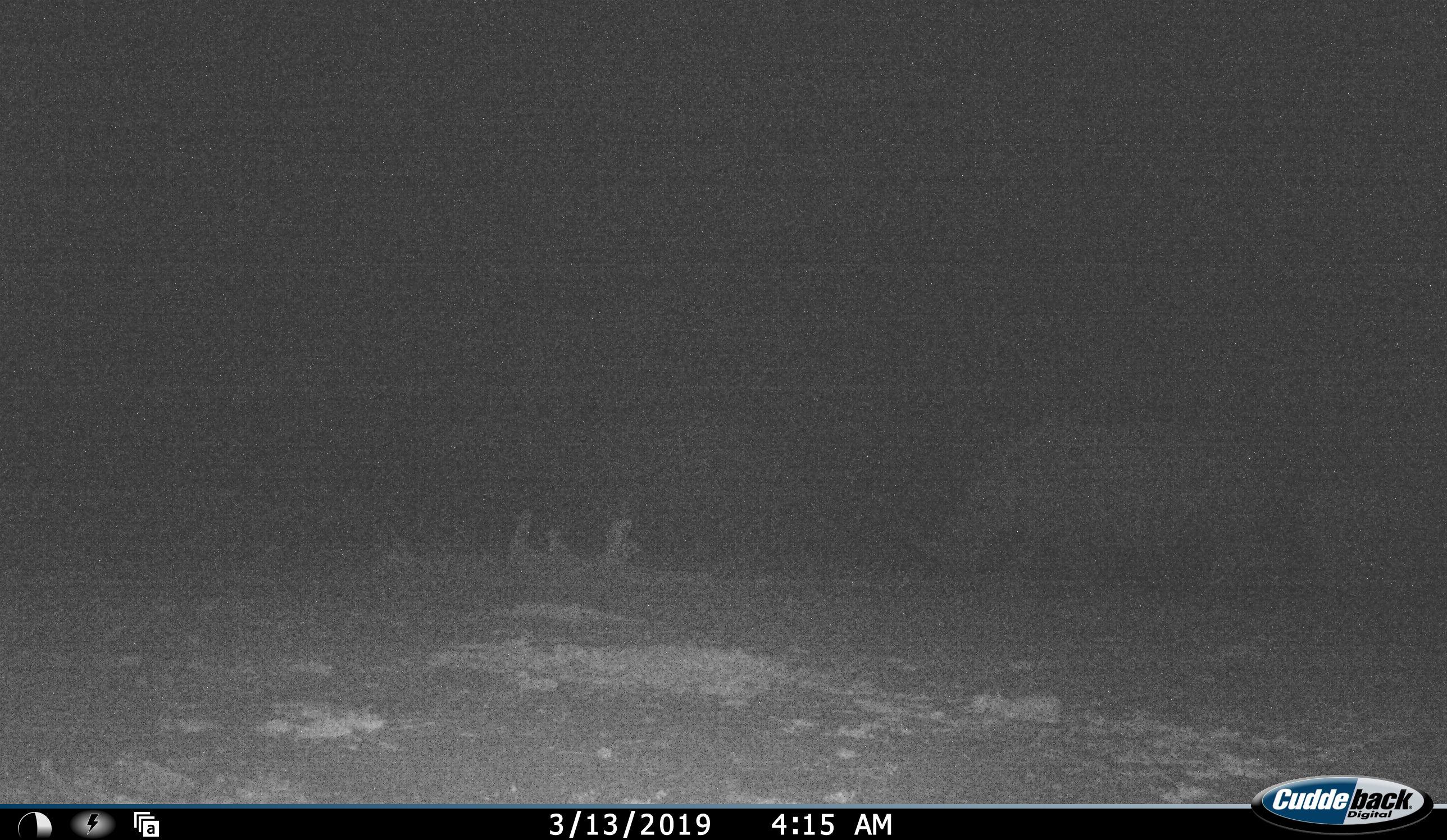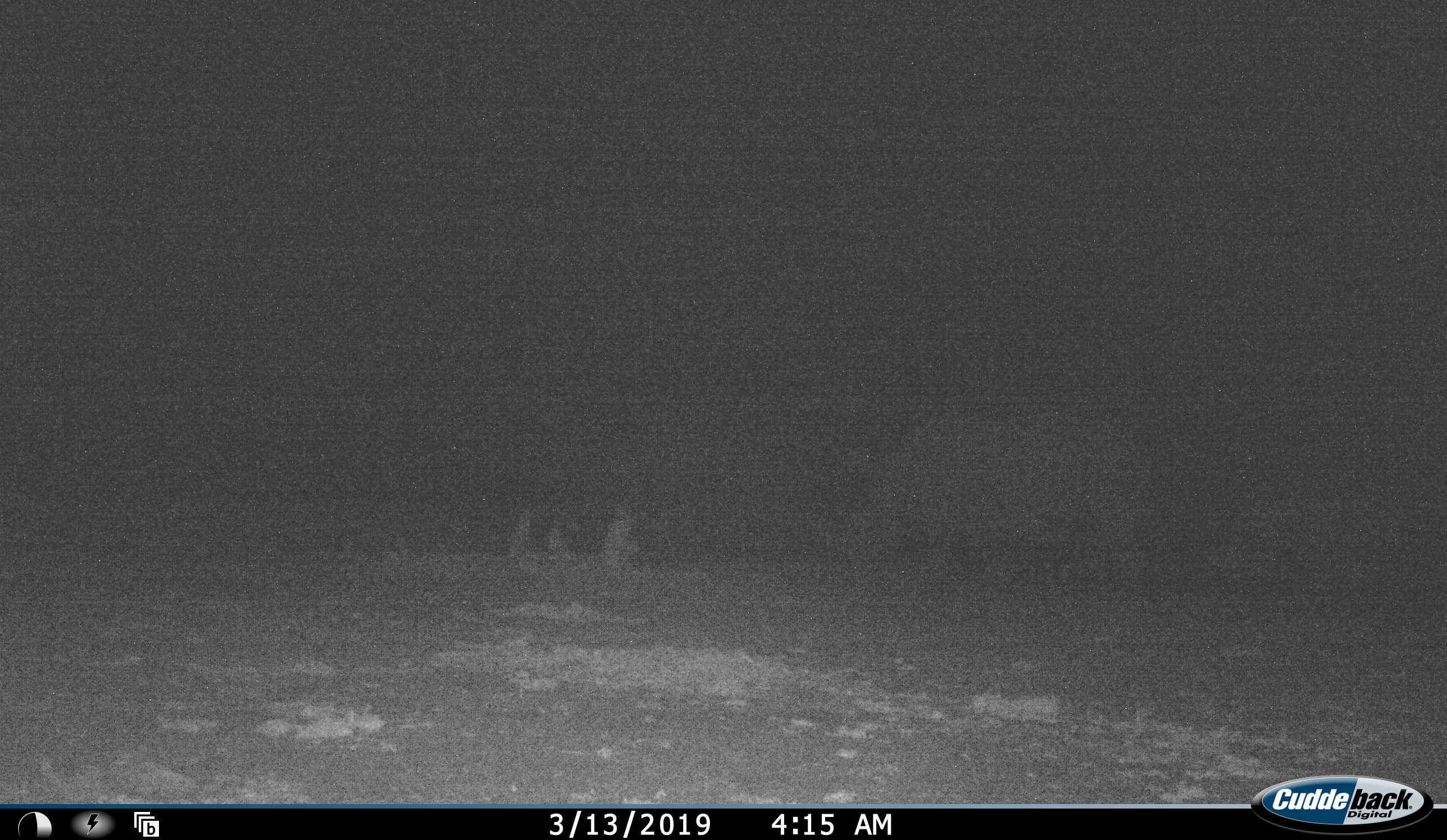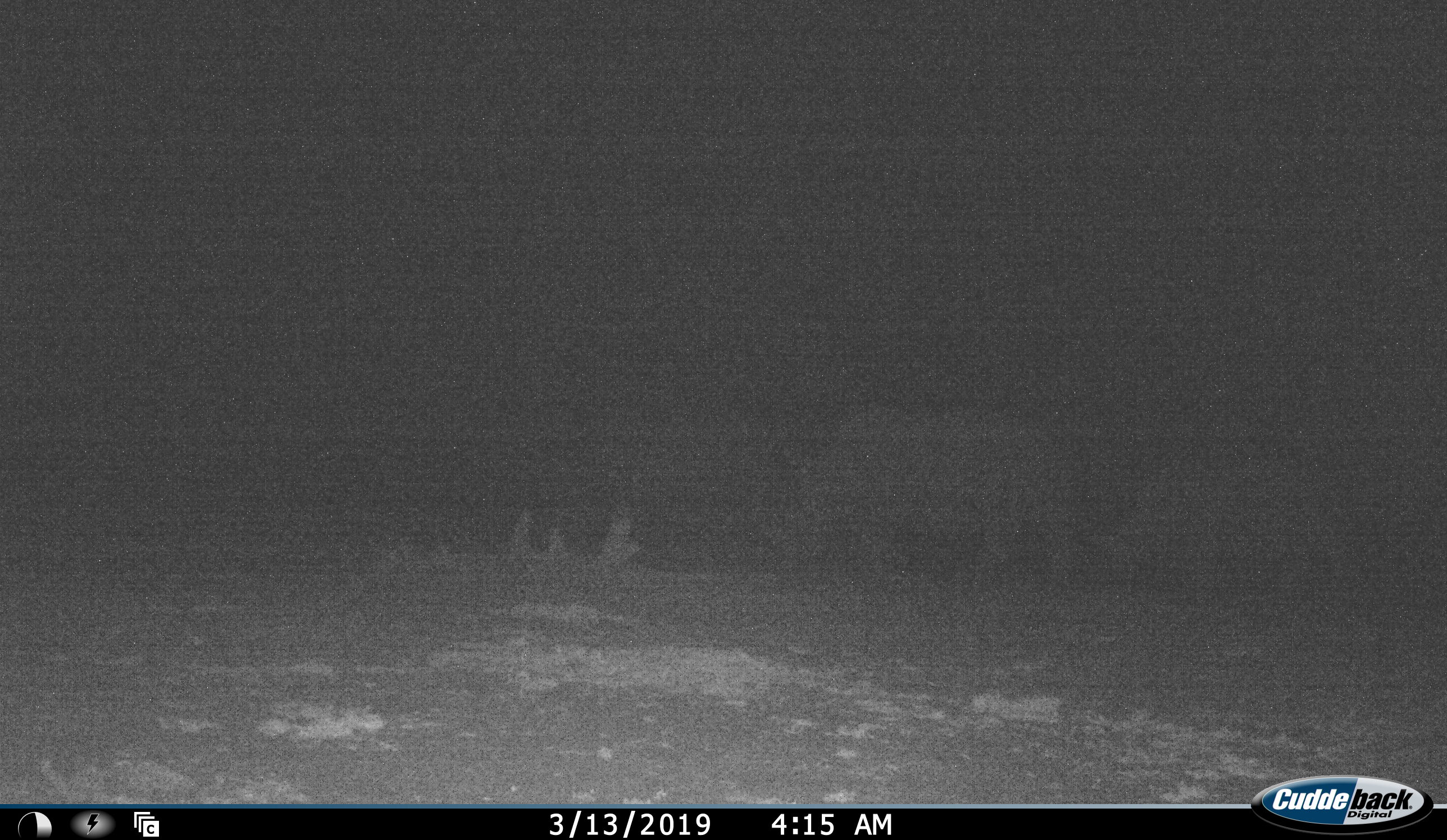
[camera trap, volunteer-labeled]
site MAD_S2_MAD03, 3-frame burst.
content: unidentified animal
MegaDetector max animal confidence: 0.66